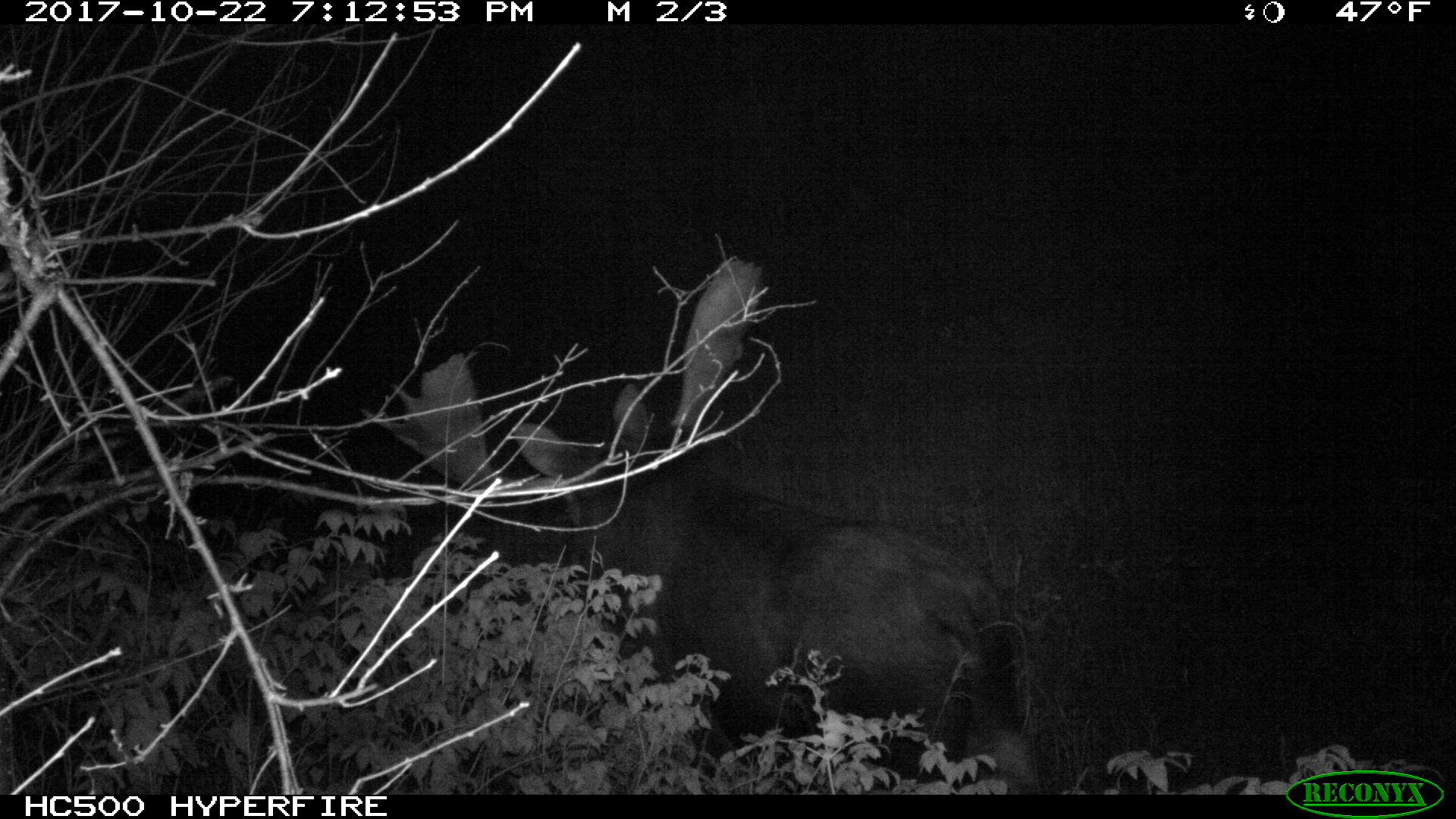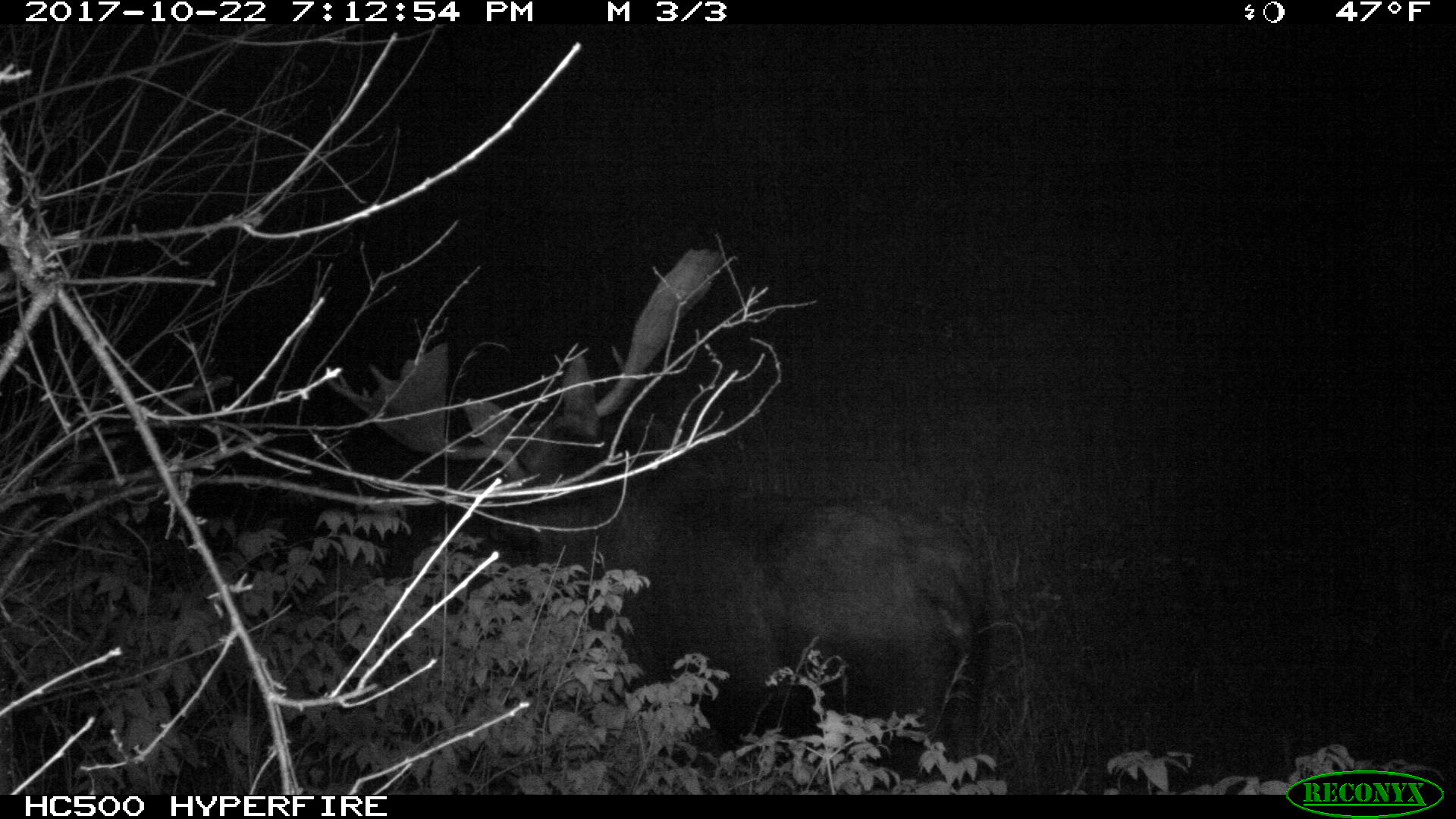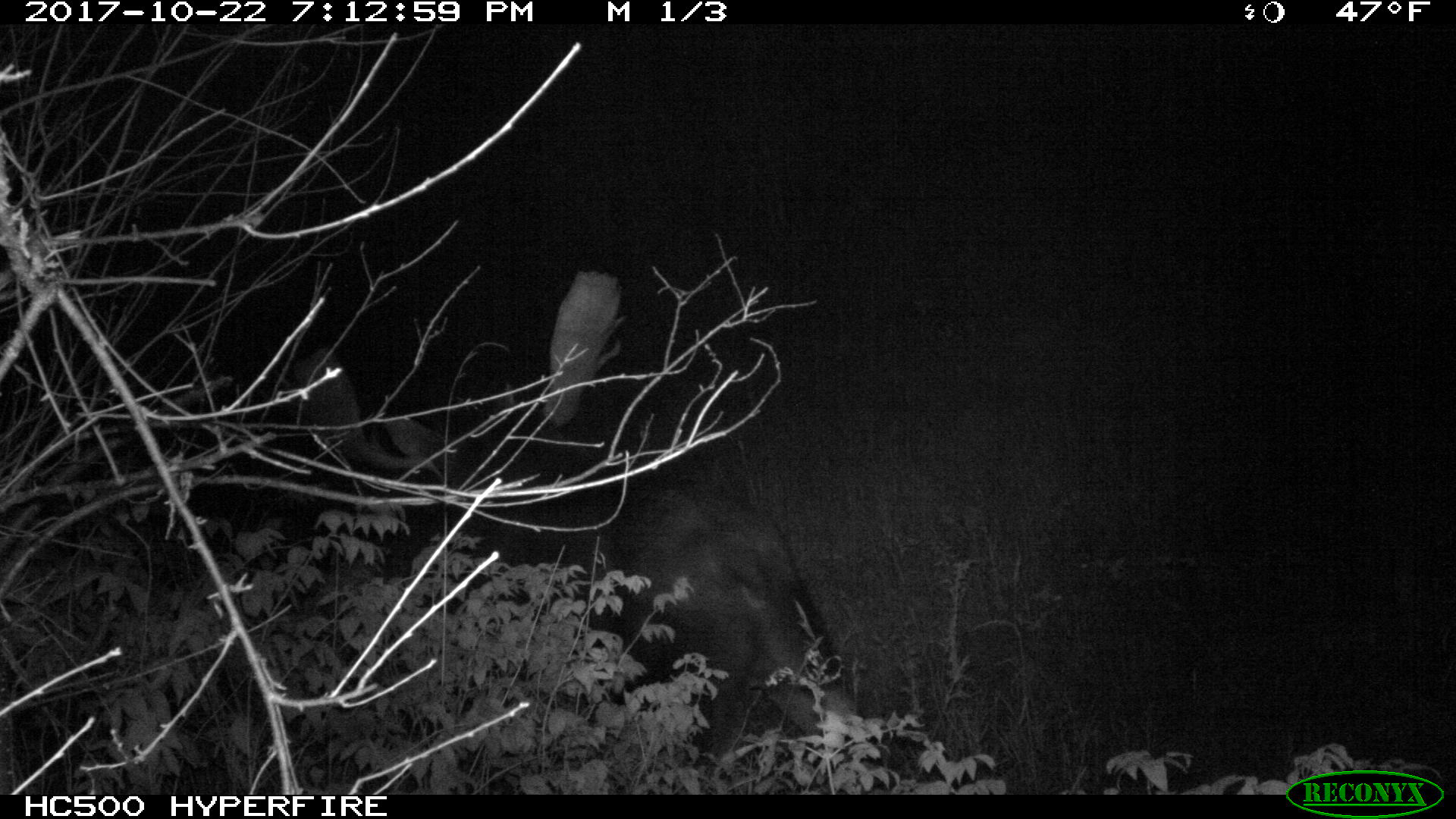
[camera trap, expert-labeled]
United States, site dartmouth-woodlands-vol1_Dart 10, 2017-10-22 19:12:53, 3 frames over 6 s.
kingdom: Animalia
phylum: Chordata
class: Mammalia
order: Artiodactyla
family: Cervidae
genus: Alces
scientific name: Alces alces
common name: moose